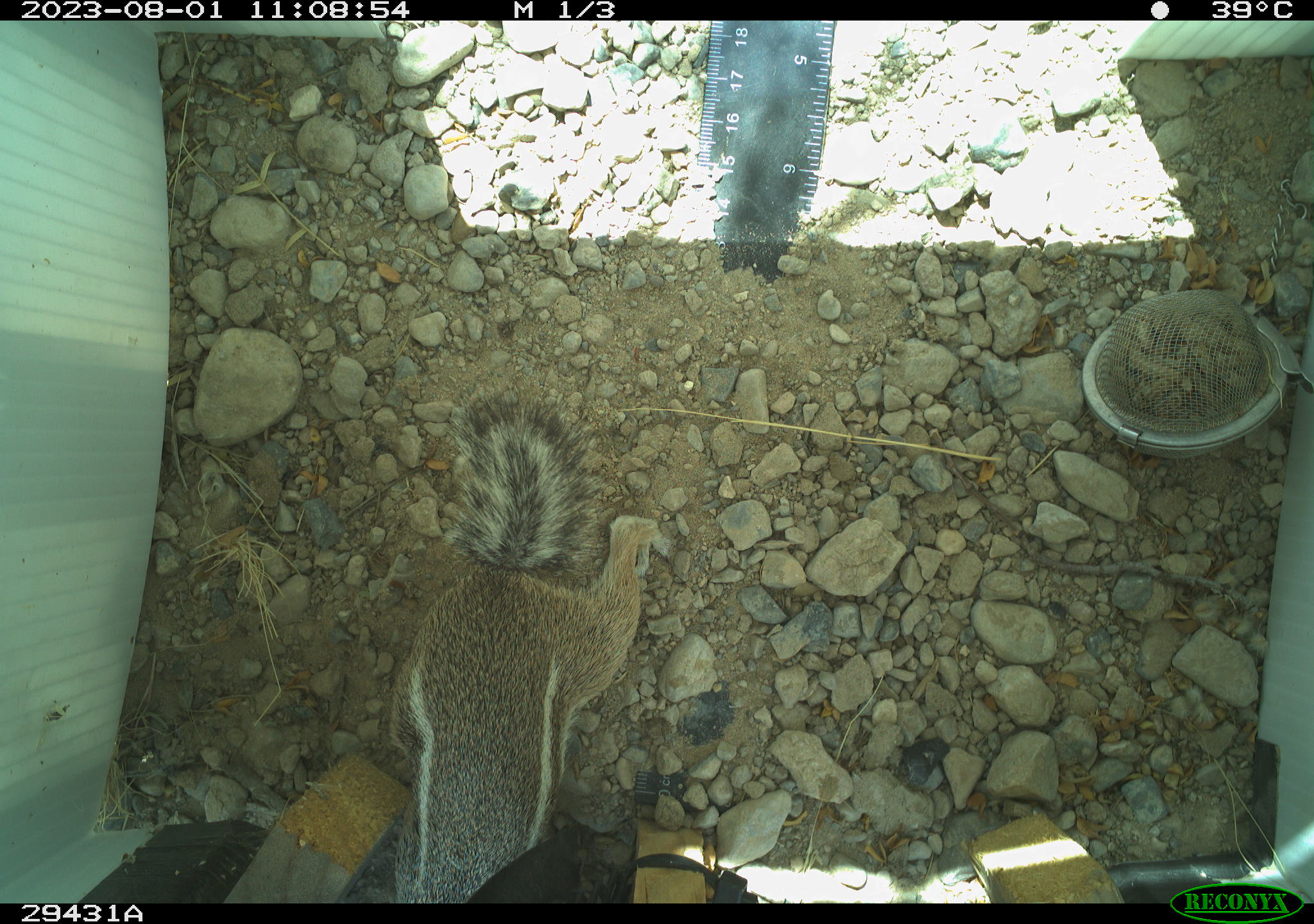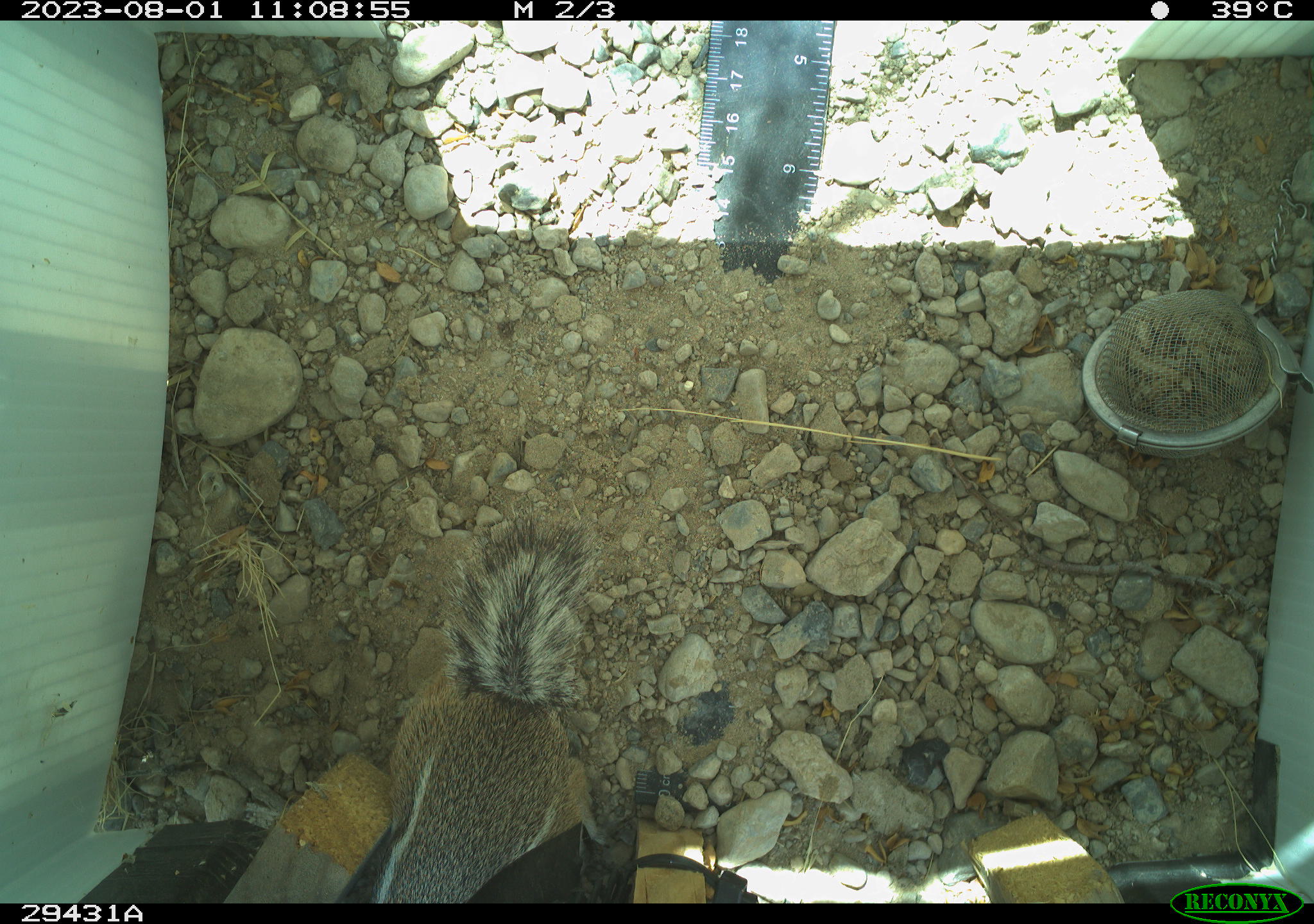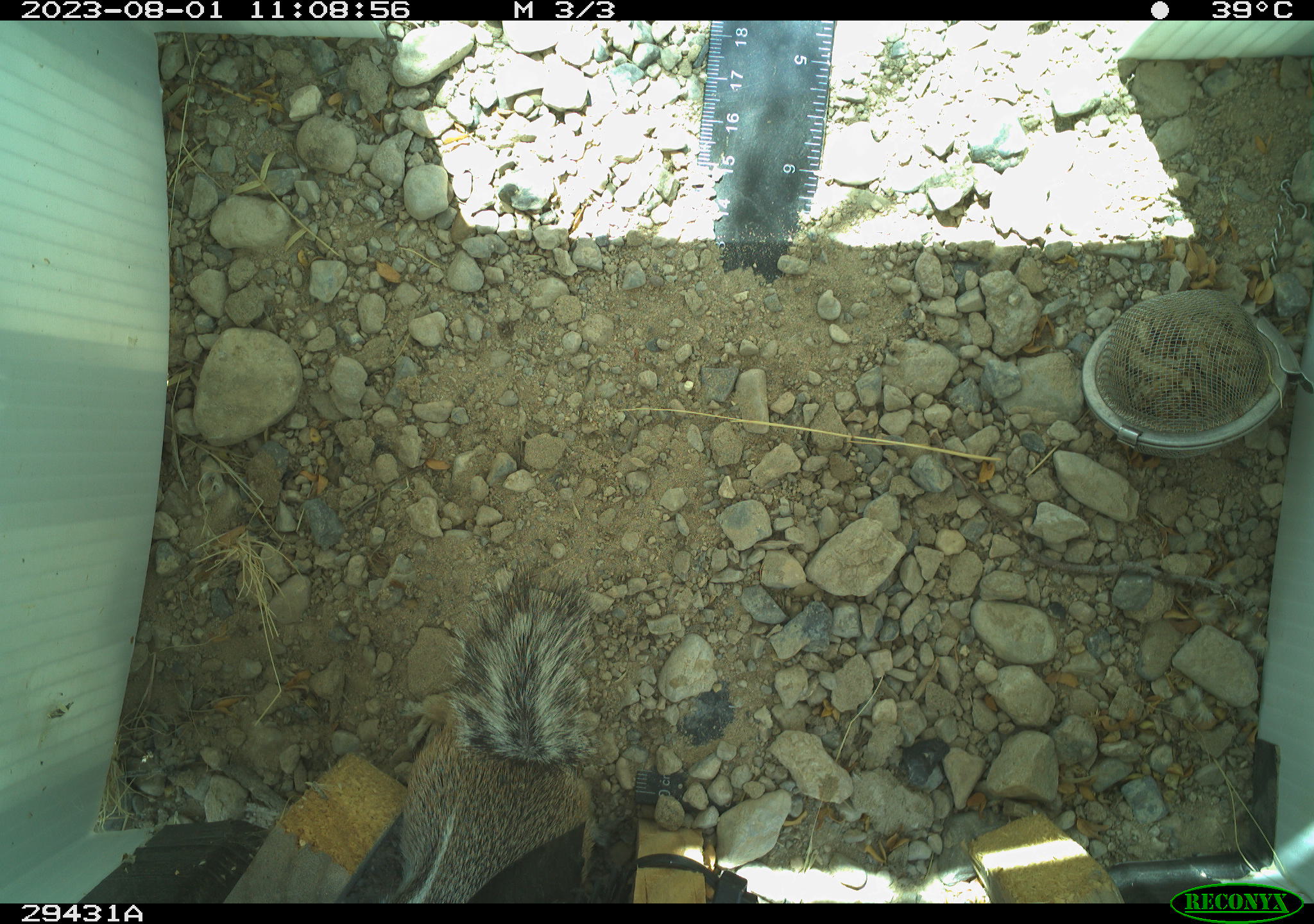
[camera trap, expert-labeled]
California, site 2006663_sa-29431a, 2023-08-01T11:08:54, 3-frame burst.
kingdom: Animalia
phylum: Chordata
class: Mammalia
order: Rodentia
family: Sciuridae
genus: Ammospermophilus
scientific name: Ammospermophilus leucurus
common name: white-tailed antelope squirrel